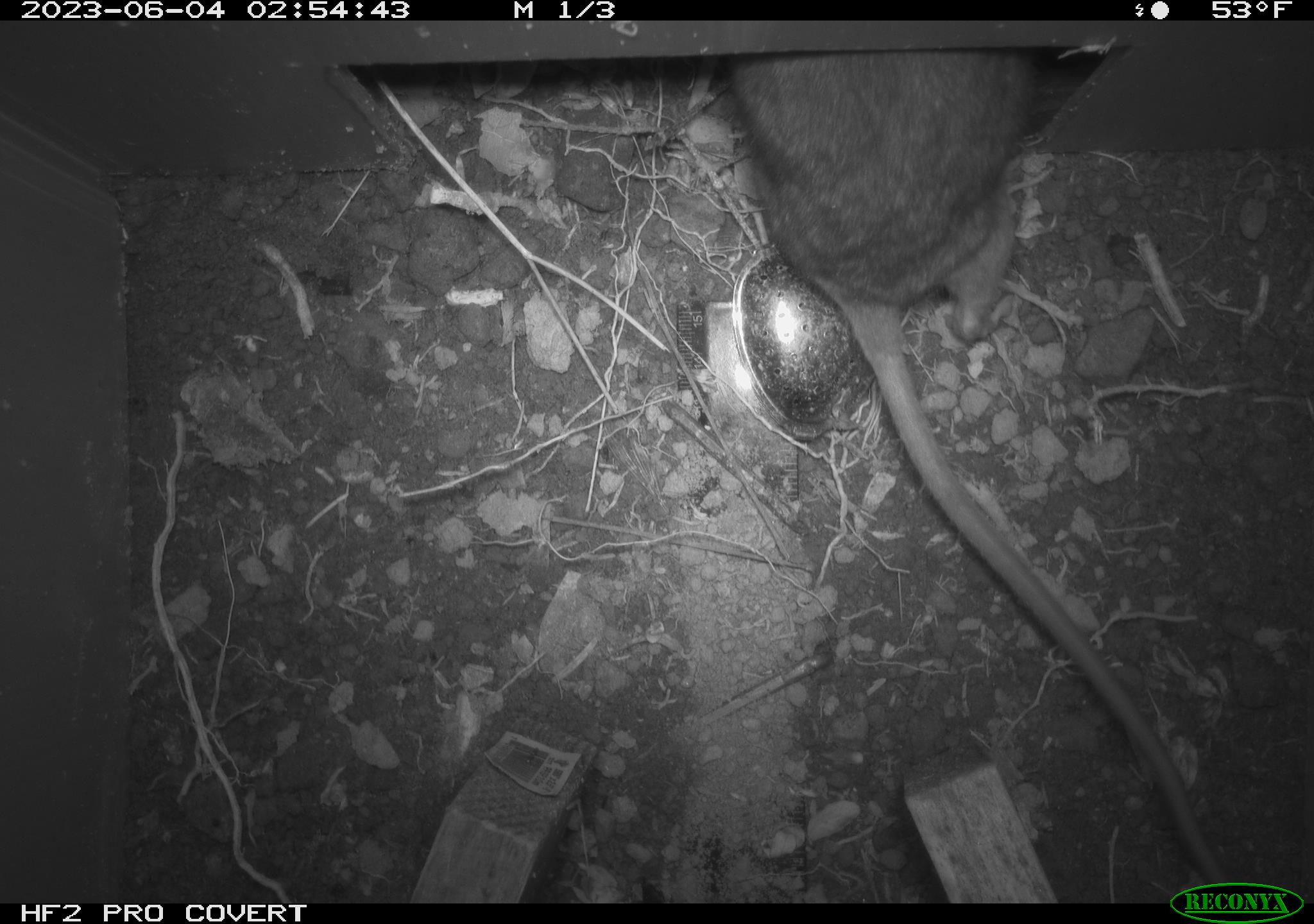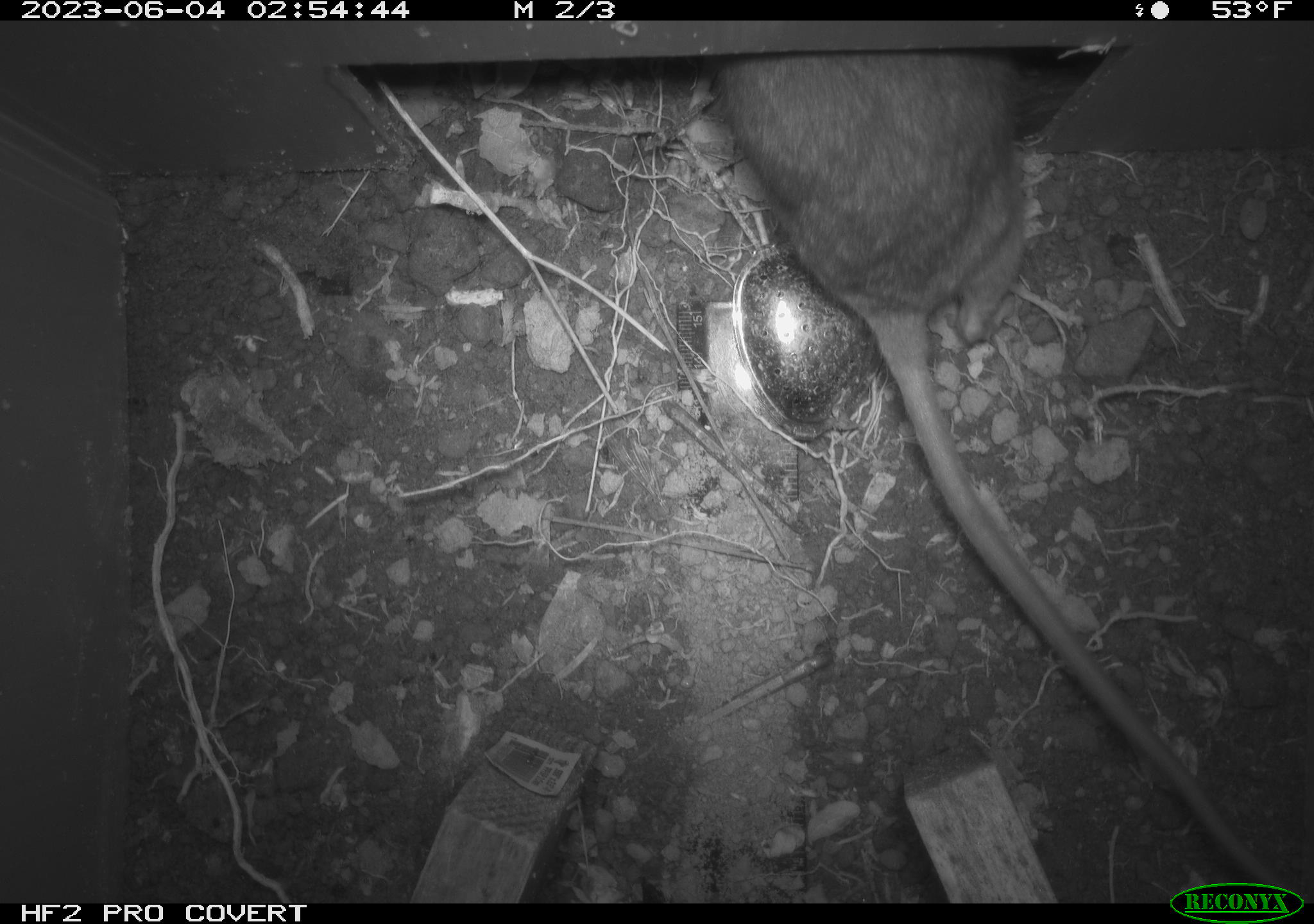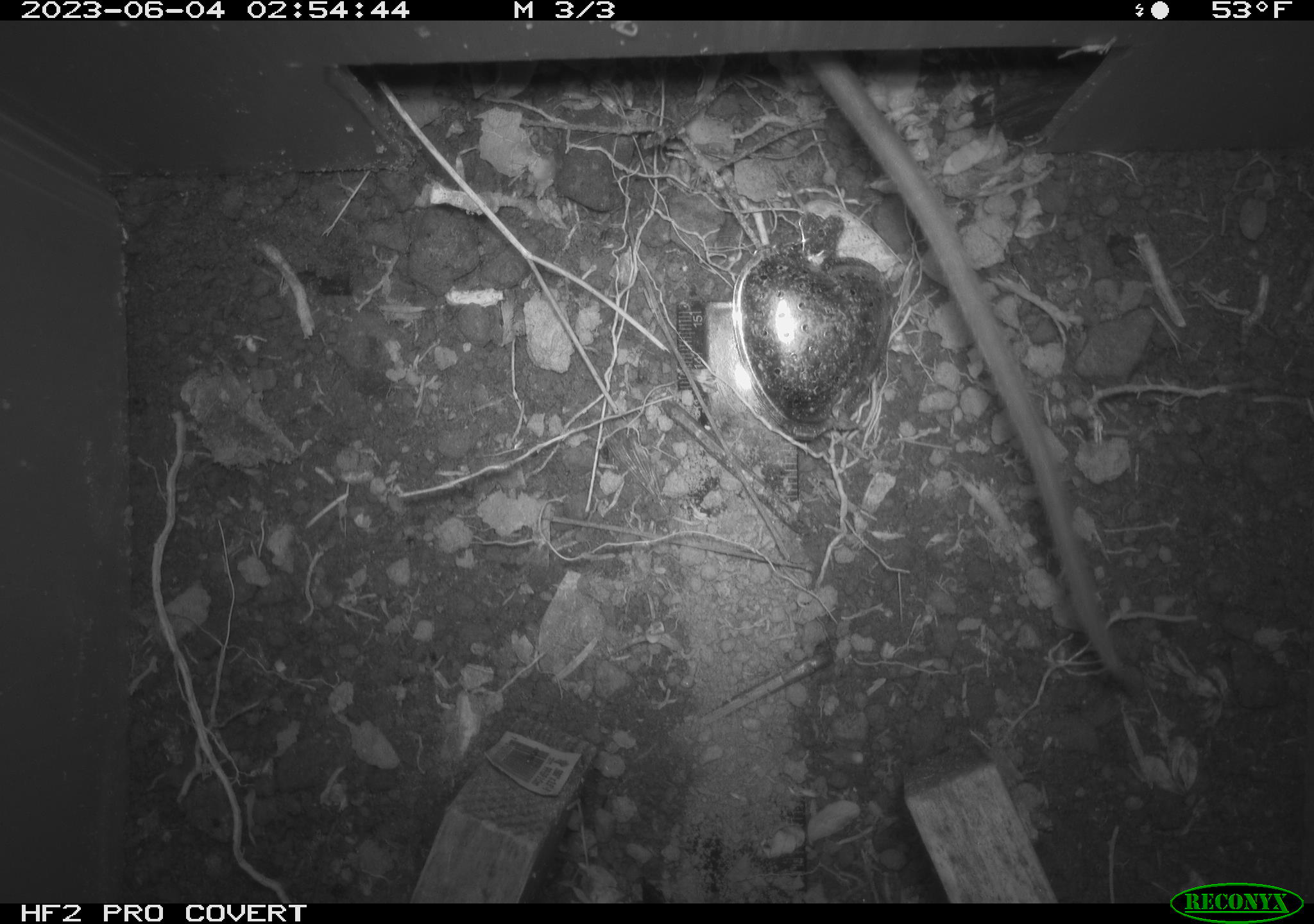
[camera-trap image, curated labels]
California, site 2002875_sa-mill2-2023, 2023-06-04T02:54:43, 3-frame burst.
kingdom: Animalia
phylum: Chordata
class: Mammalia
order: Rodentia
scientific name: Rodentia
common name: mouse species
Mouse species (Rodentia).